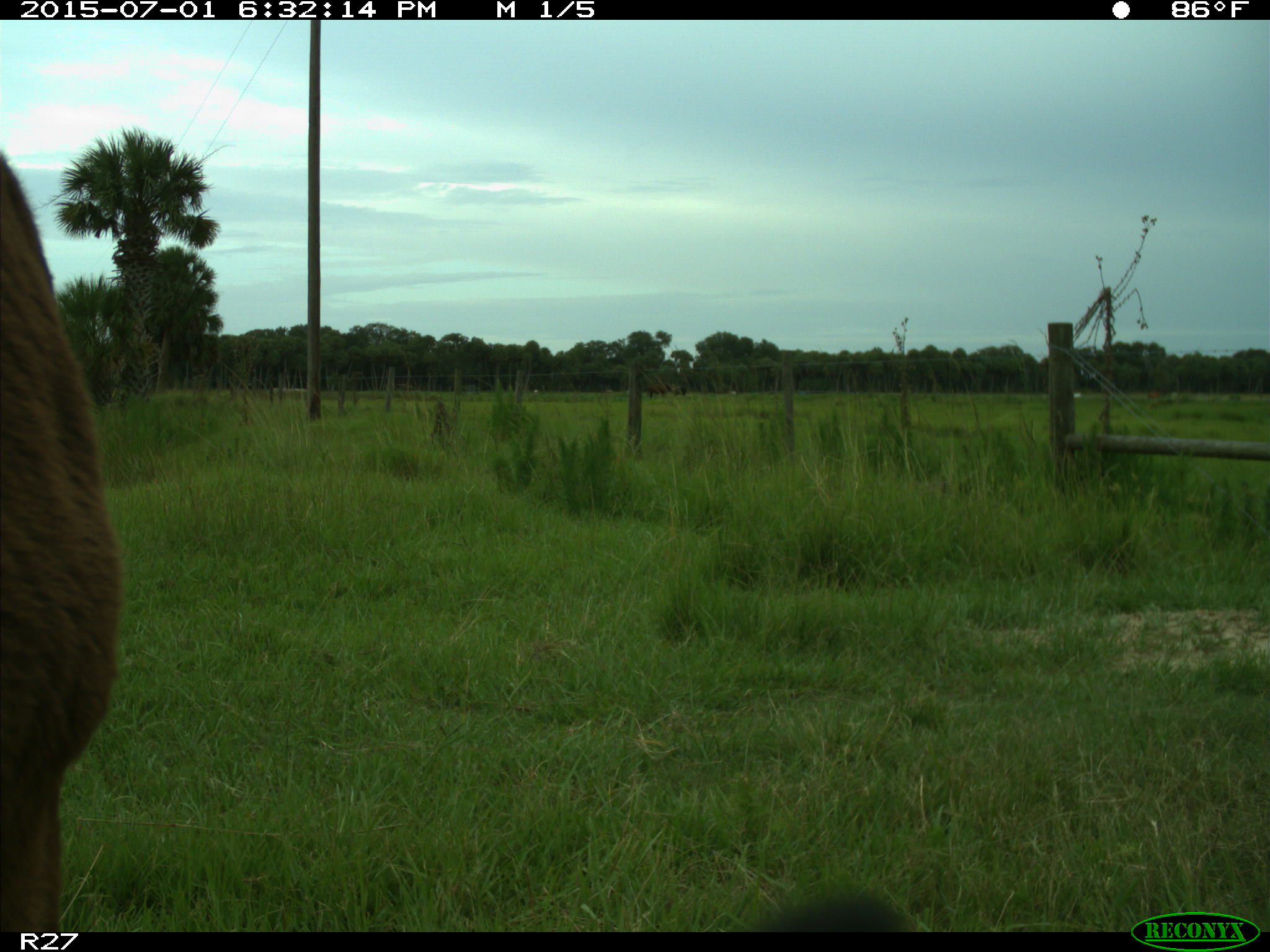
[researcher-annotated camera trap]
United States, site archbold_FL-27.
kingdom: Animalia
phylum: Chordata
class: Mammalia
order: Artiodactyla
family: Bovidae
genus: Bos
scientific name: Bos taurus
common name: domestic cow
Bos taurus (domestic cow).